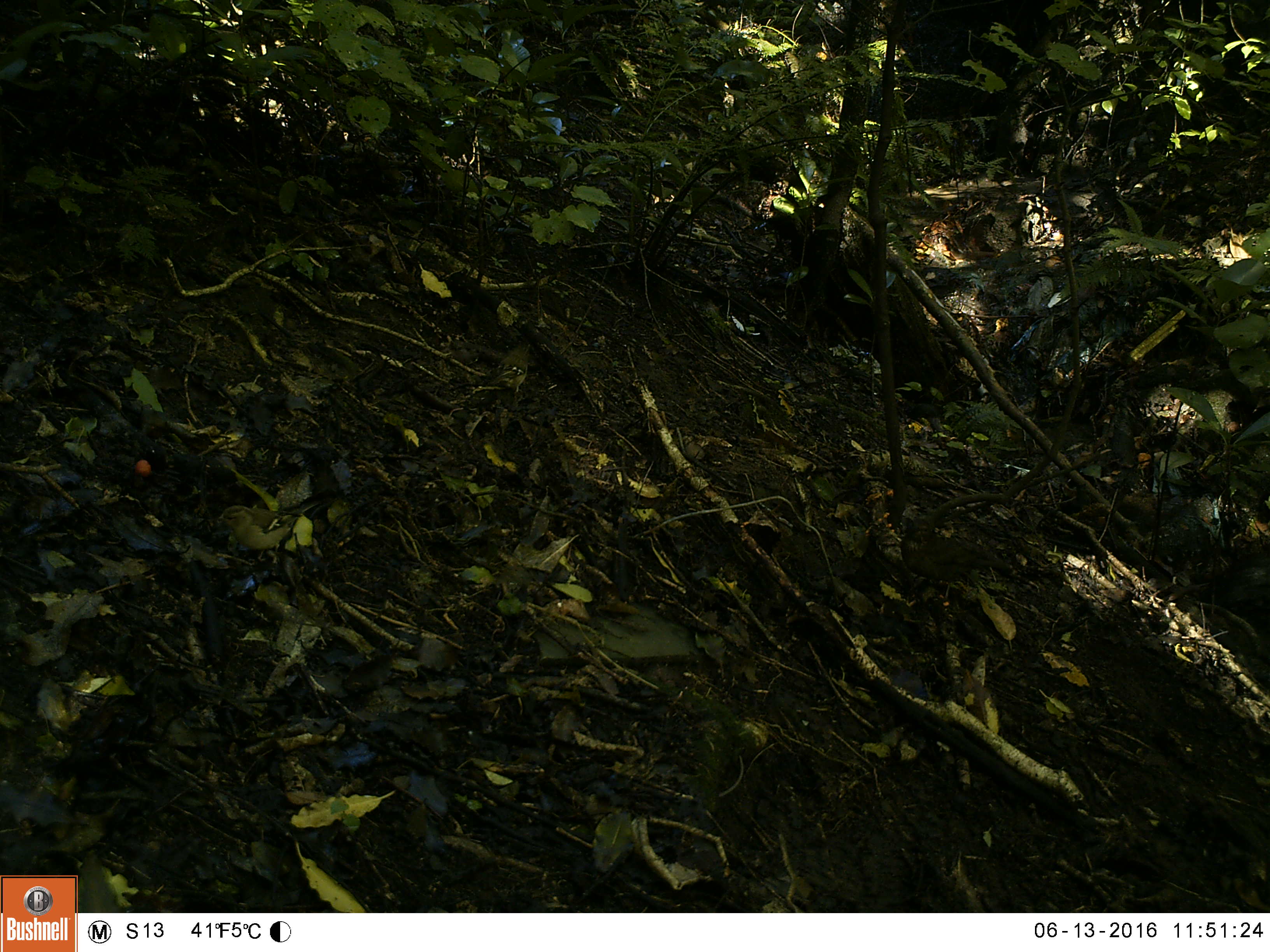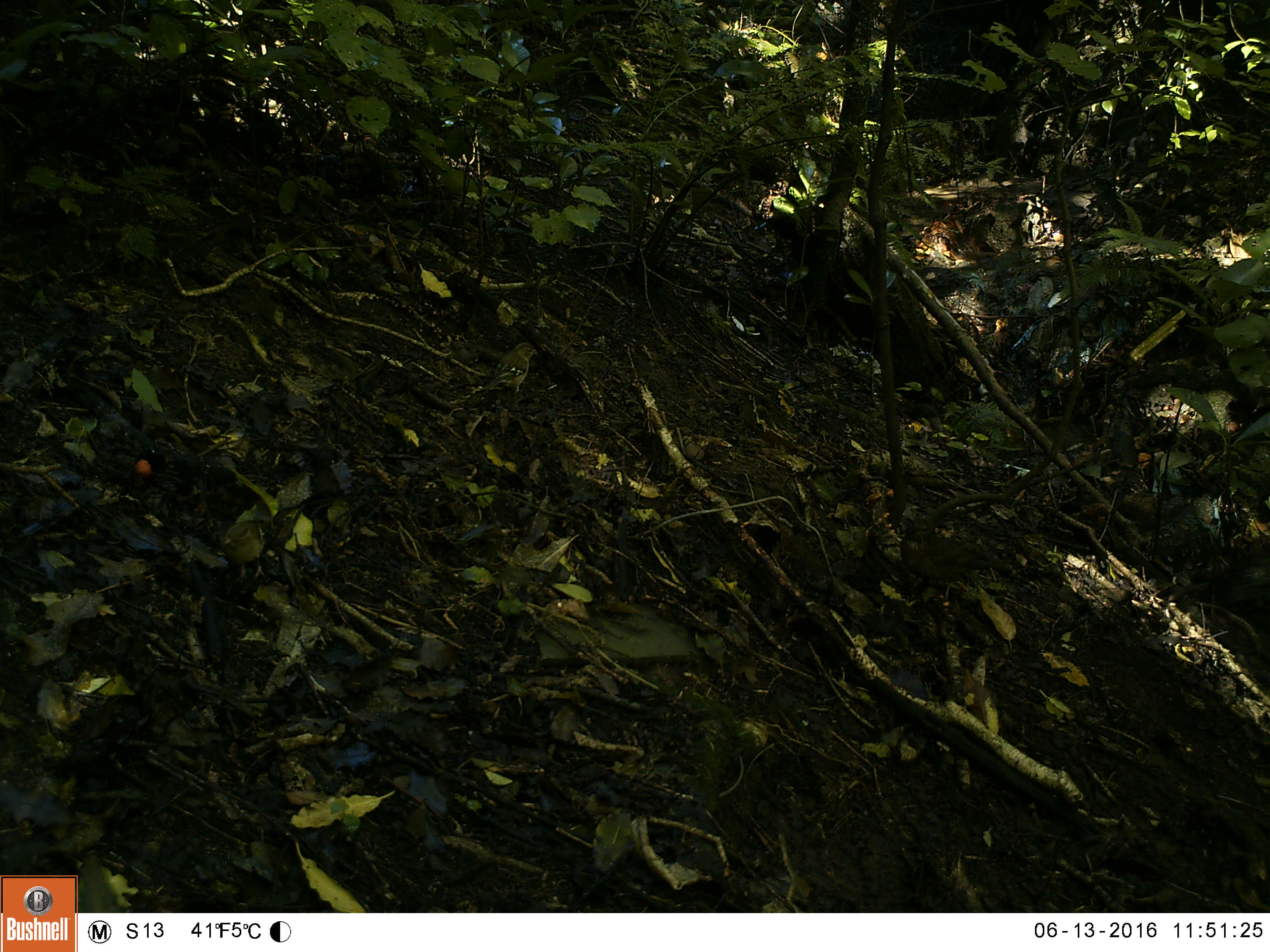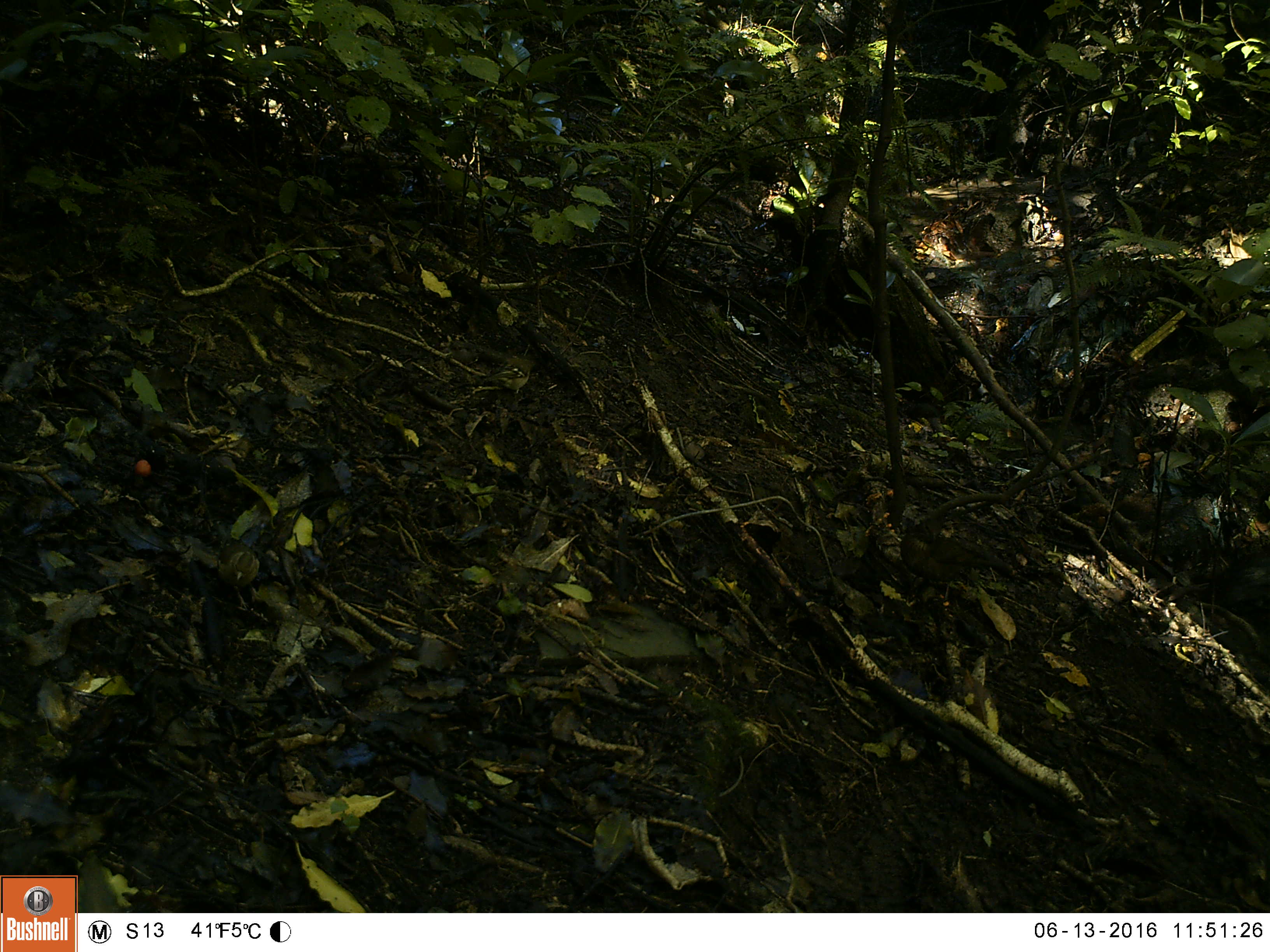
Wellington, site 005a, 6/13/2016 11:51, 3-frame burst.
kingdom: Animalia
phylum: Chordata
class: Aves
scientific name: Aves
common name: bird